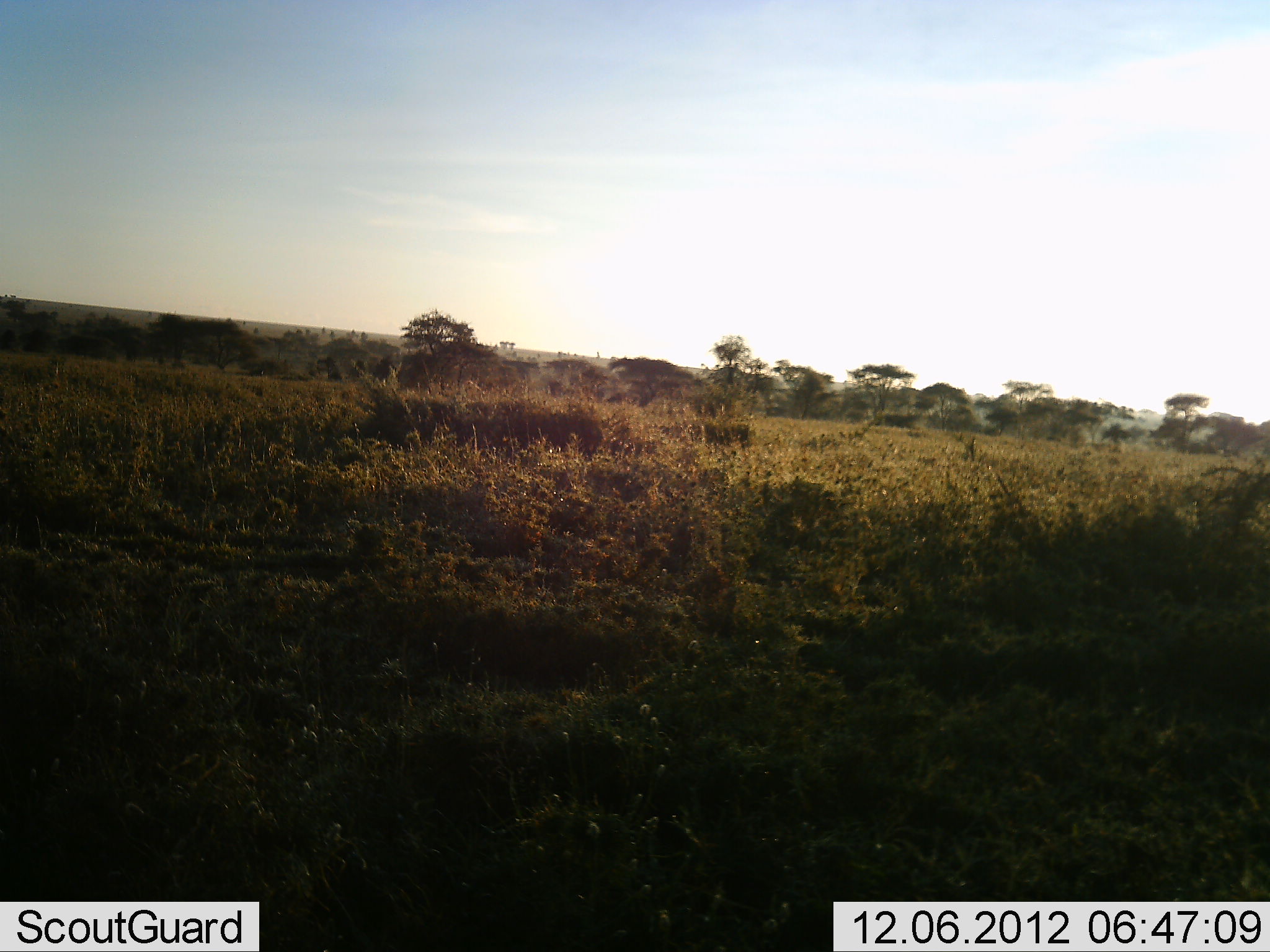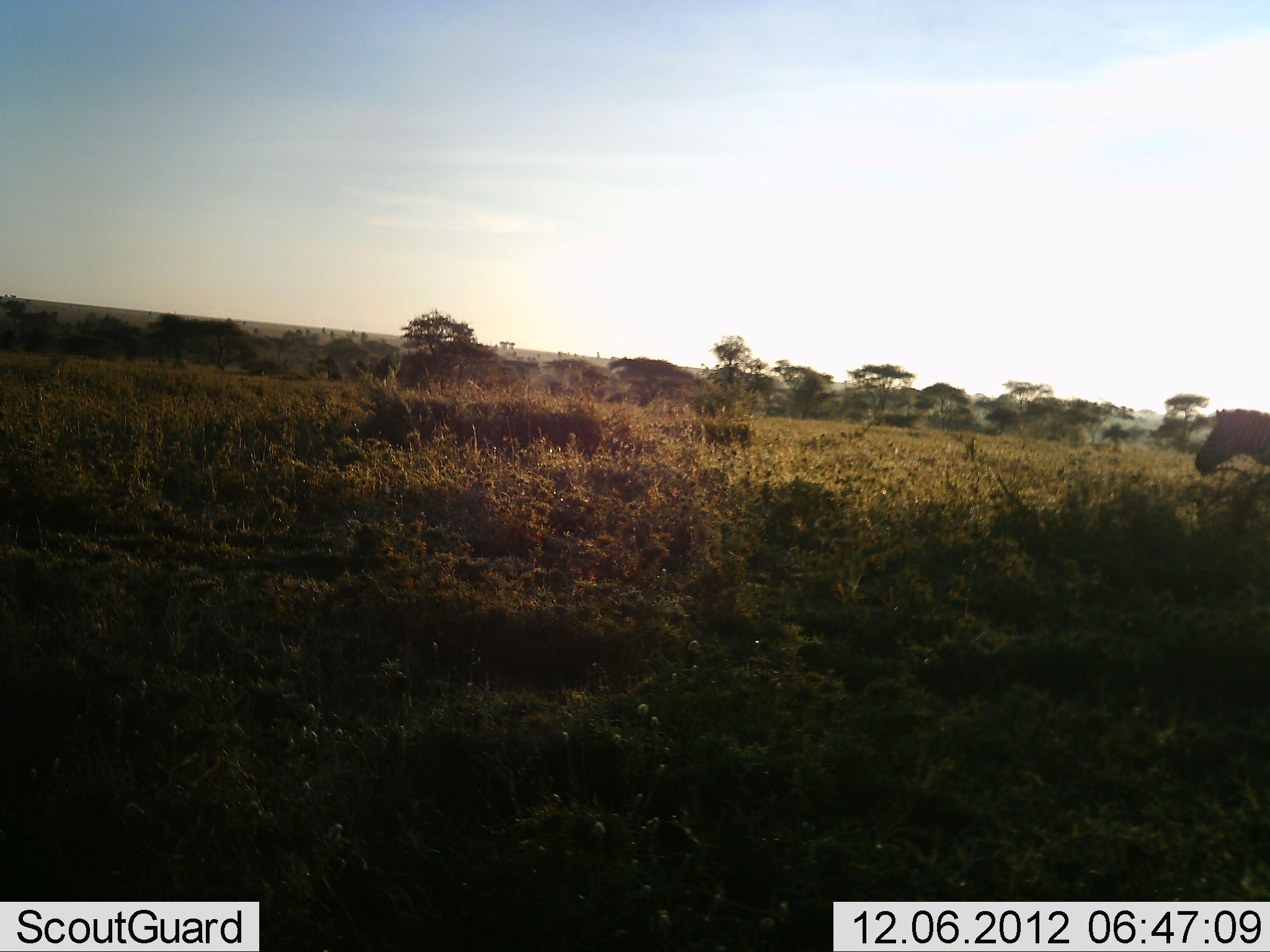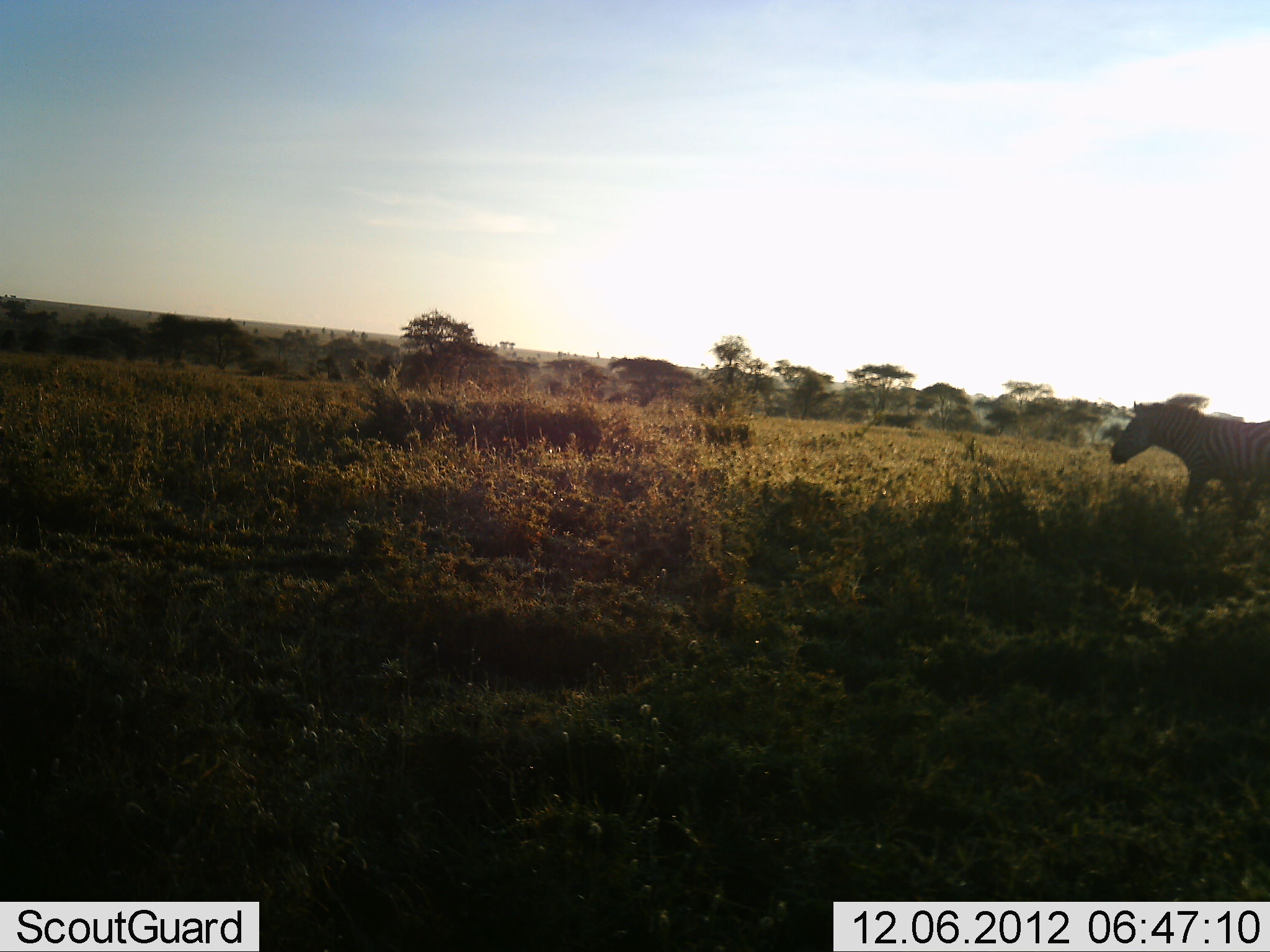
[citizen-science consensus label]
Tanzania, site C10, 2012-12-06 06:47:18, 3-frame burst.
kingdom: Animalia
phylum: Chordata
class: Mammalia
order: Perissodactyla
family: Equidae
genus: Equus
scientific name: Equus quagga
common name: plains zebra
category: zebra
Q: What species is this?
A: Zebra (plains zebra) (Equus quagga).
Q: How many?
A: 1.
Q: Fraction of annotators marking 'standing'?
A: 10%.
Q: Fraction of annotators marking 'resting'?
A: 0%.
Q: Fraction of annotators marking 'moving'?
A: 90%.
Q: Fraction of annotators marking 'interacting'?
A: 0%.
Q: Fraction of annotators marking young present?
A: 0%.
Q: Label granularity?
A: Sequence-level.